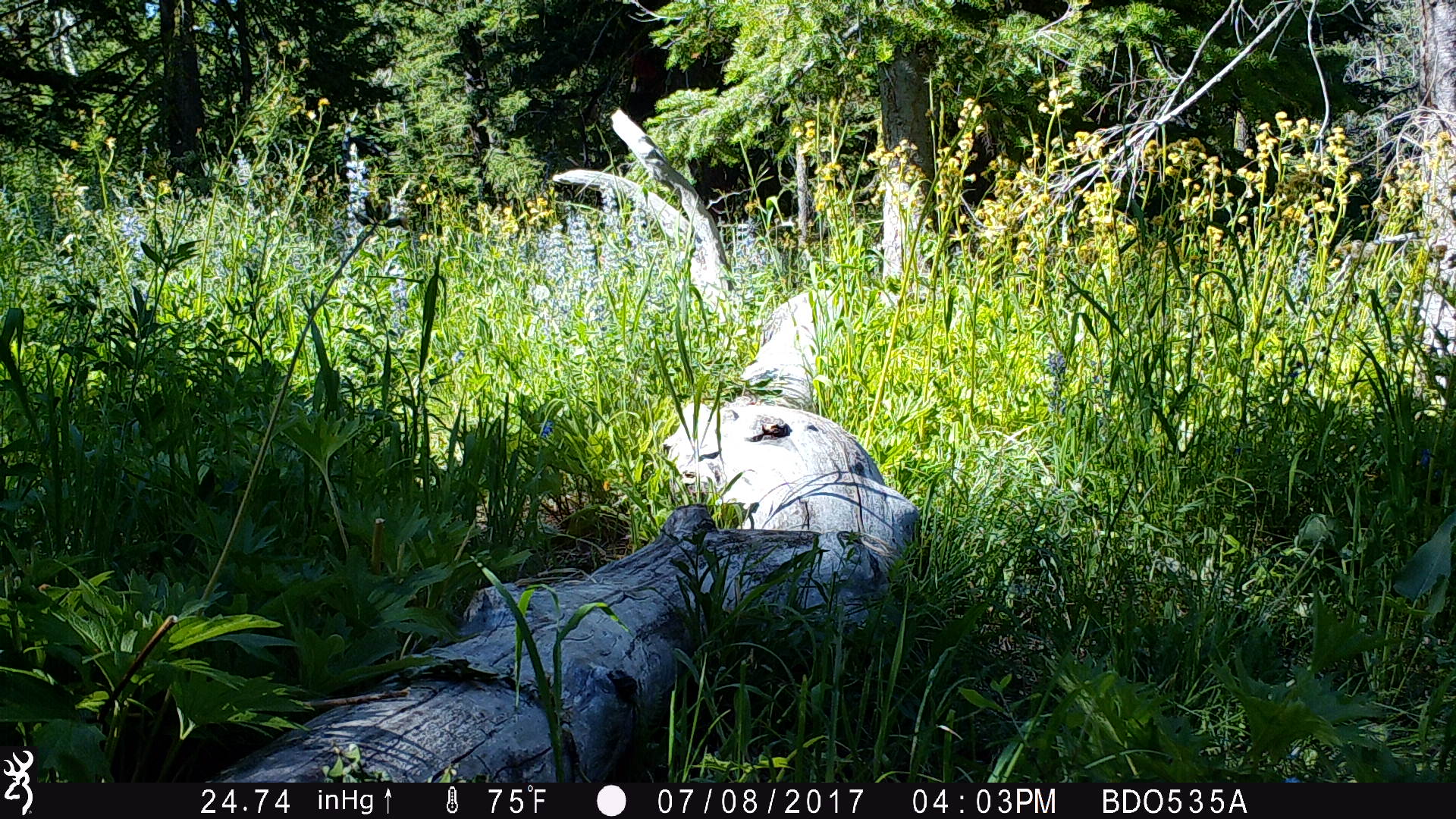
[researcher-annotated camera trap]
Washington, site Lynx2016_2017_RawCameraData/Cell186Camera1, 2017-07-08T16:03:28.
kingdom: Animalia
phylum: Chordata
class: Mammalia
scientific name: Mammalia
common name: small mammal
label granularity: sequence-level